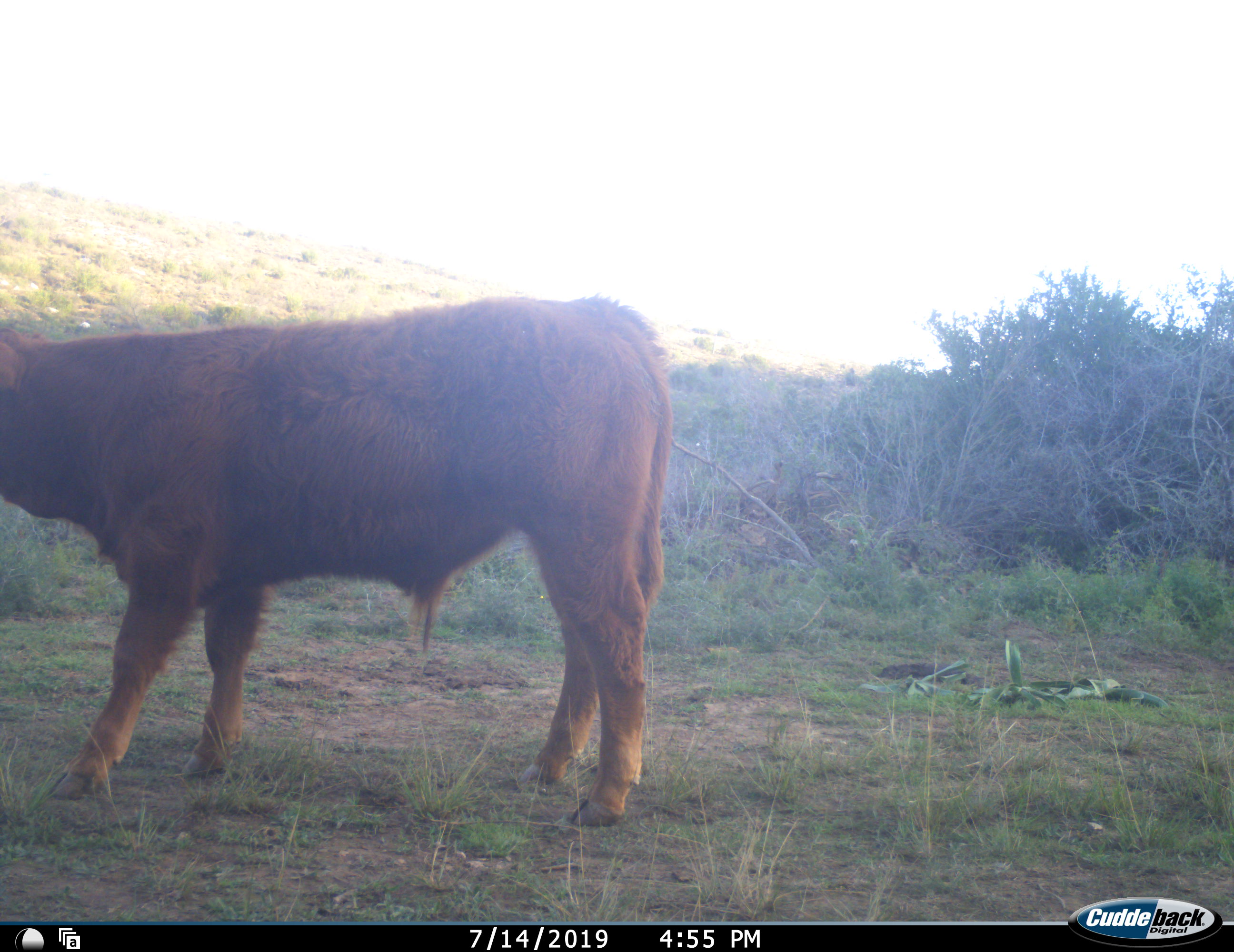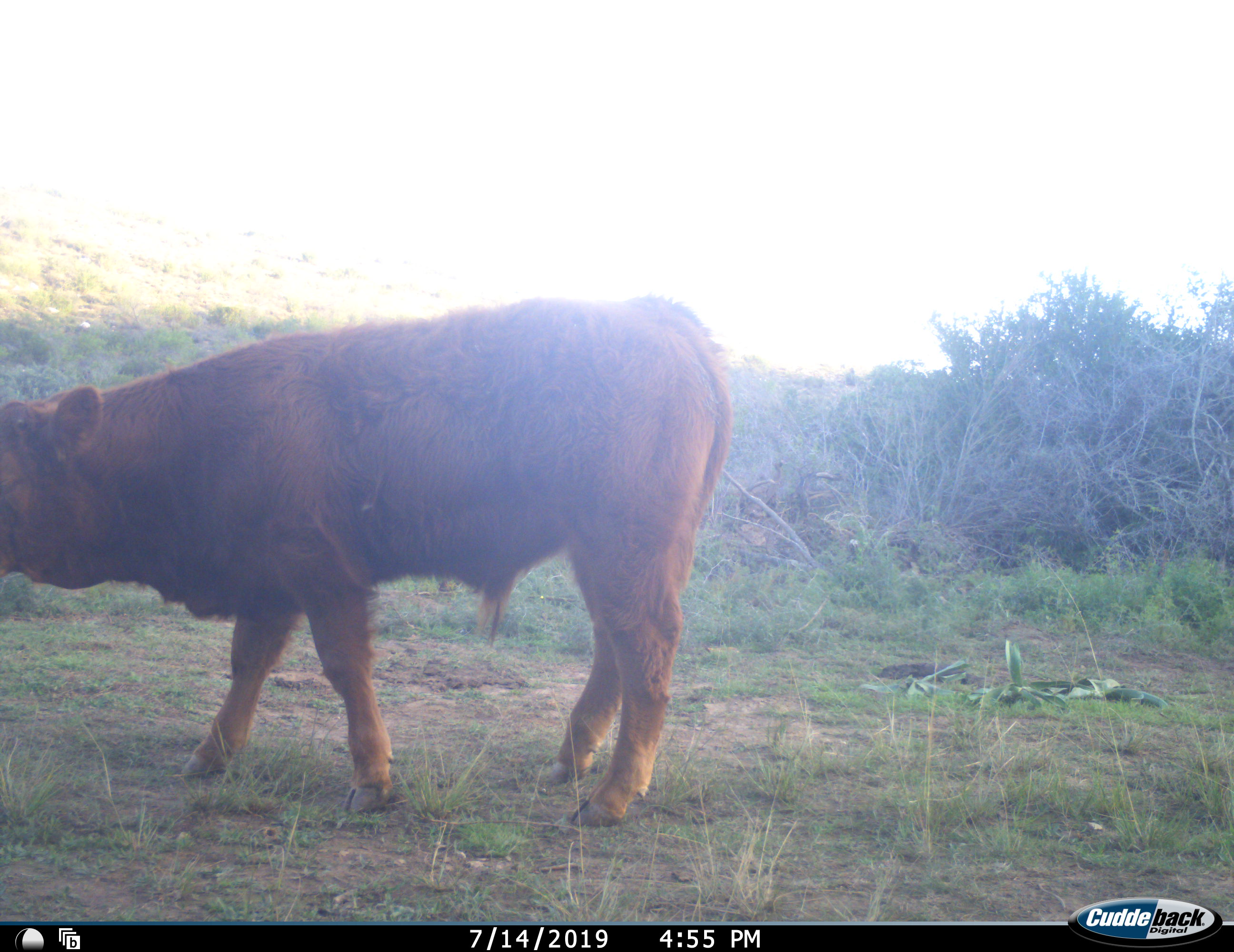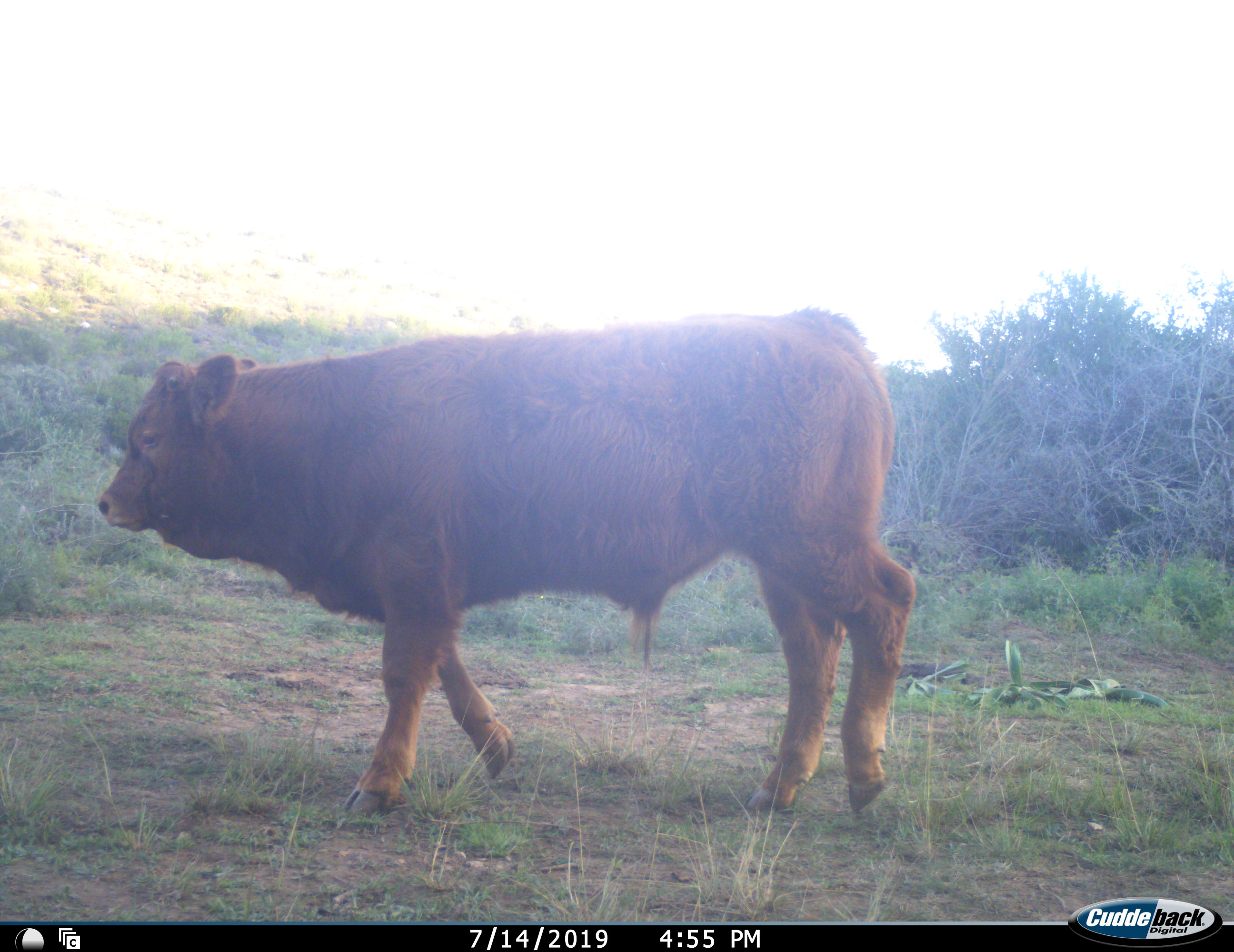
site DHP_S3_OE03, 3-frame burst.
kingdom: Animalia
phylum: Chordata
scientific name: Vertebrata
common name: domestic animal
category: domesticanimal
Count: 1.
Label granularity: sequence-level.